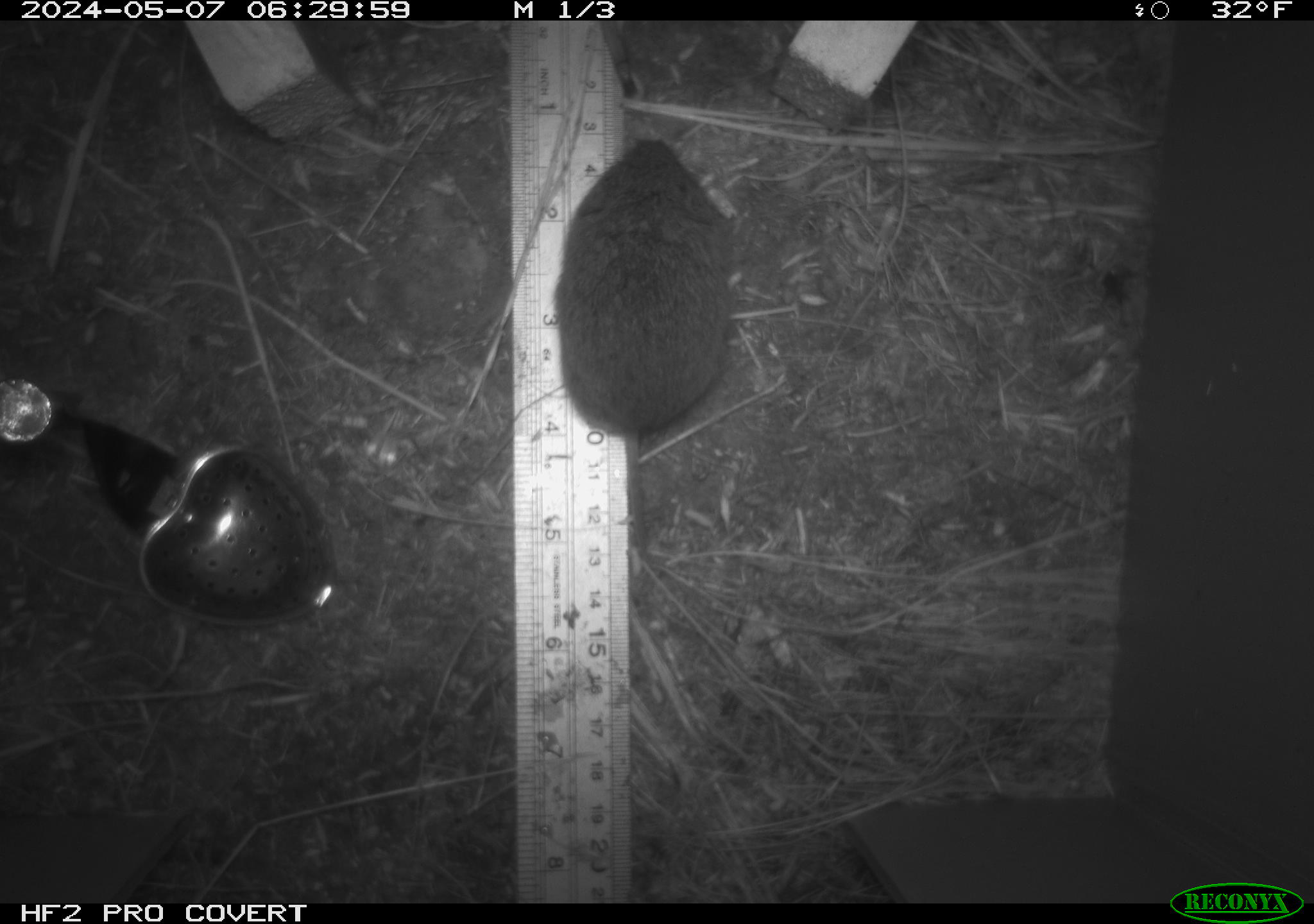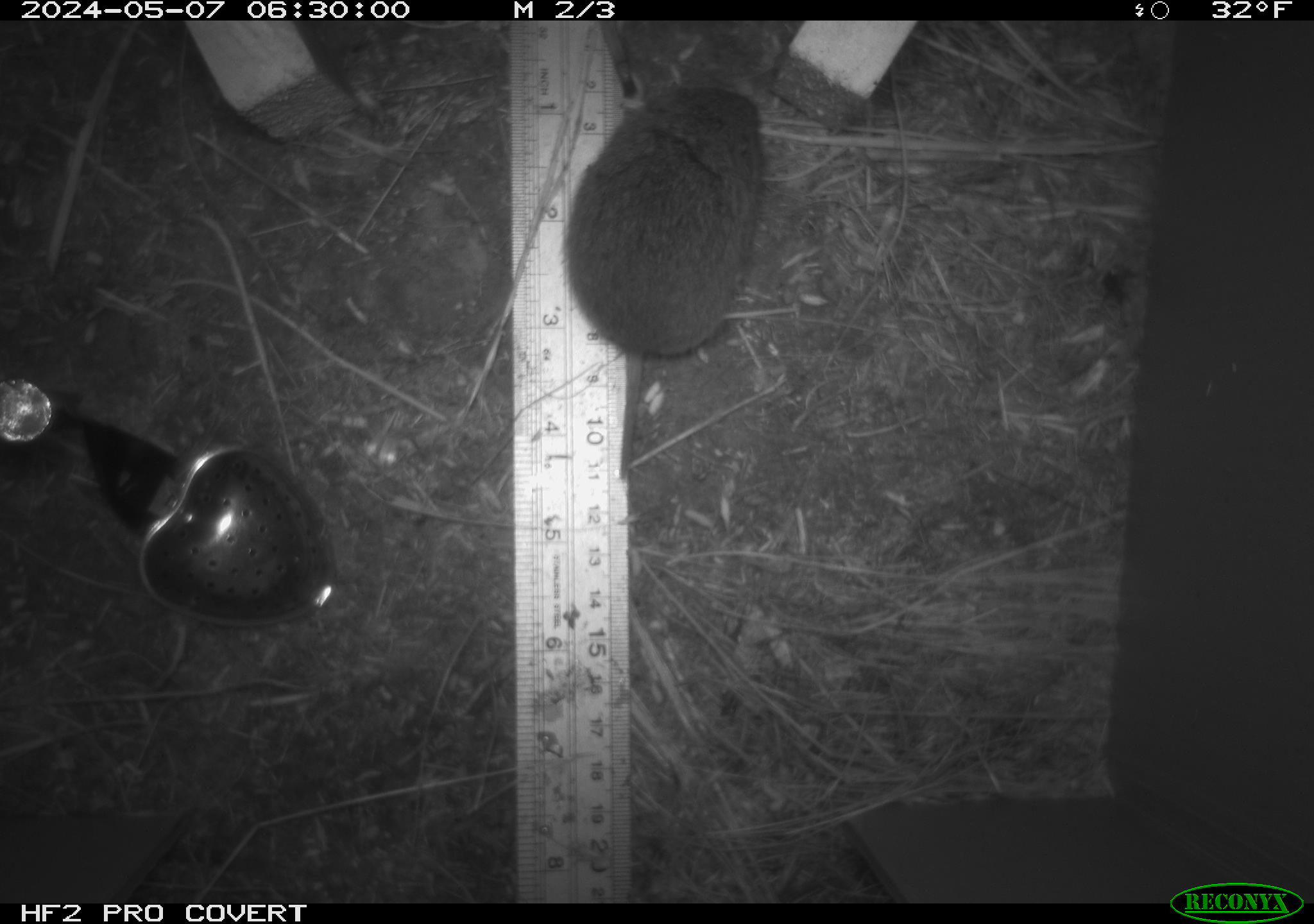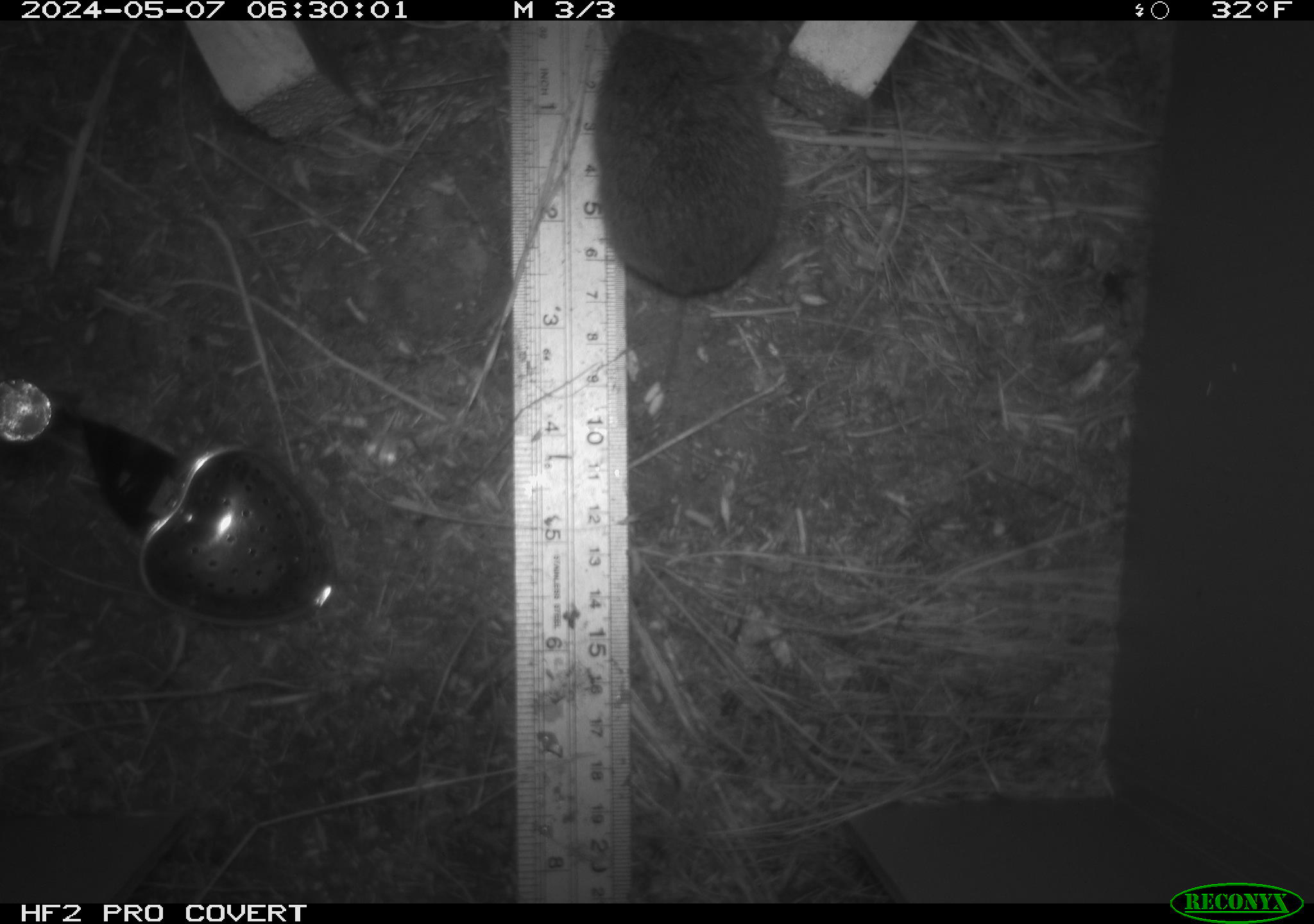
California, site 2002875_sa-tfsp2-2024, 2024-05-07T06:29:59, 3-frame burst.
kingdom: Animalia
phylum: Chordata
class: Mammalia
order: Rodentia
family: Cricetidae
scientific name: Arvicolinae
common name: voles, lemmings, and muskrats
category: arvicolinae subfamily